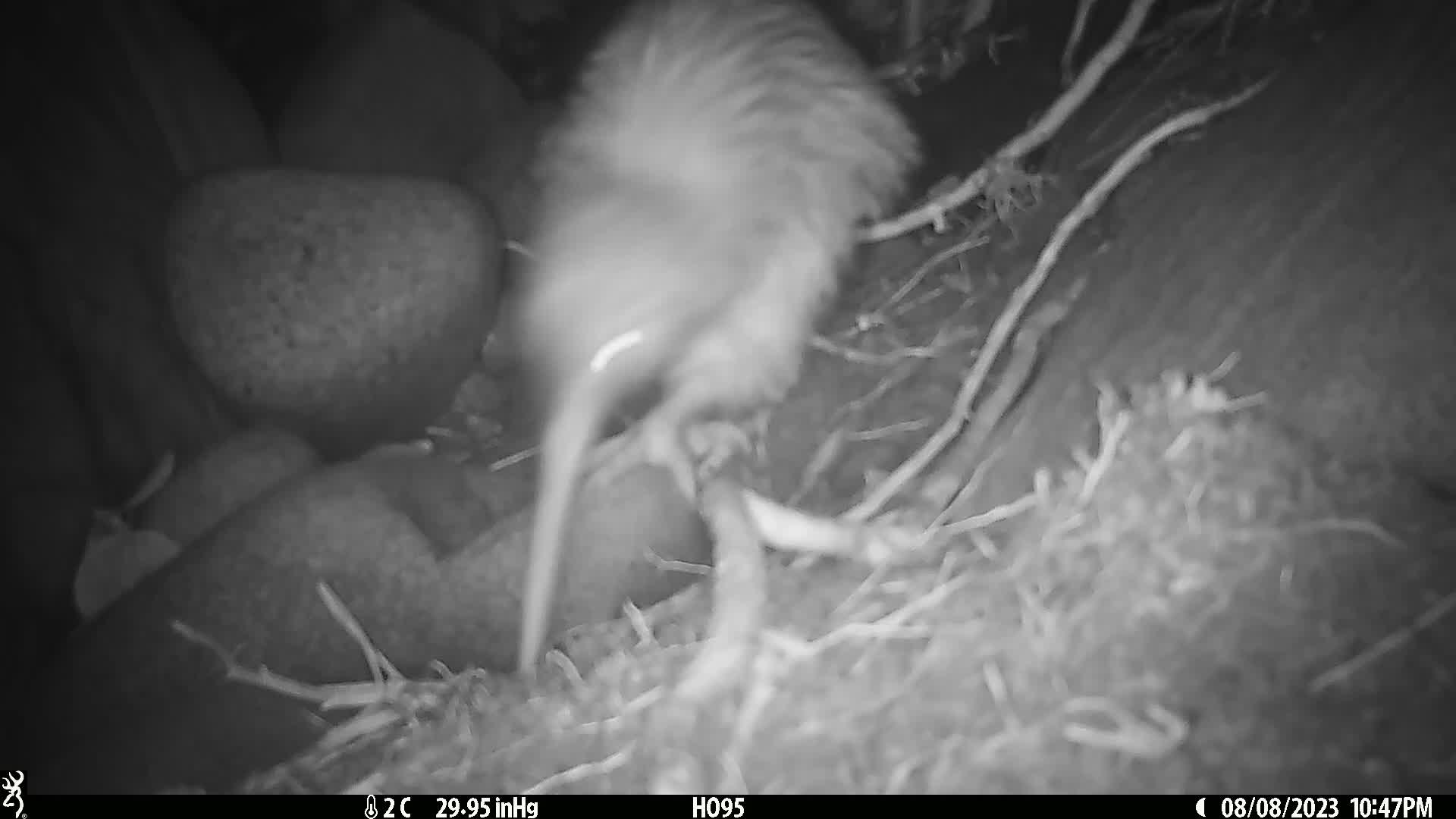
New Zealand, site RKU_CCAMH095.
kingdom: Animalia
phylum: Chordata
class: Aves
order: Apterygiformes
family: Apterygidae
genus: Apteryx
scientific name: Apteryx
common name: kiwi